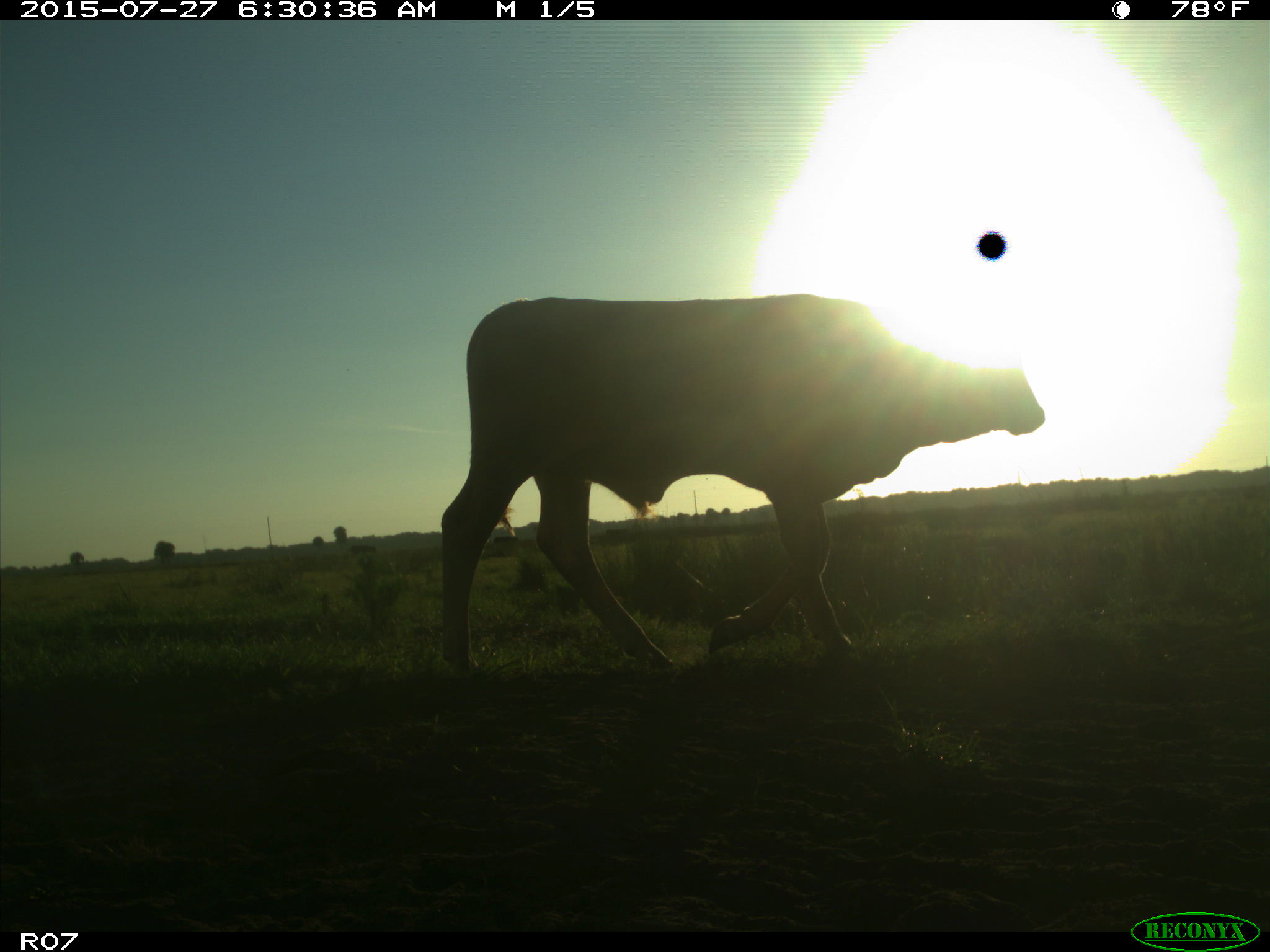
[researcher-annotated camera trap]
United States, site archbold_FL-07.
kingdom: Animalia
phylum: Chordata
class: Mammalia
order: Artiodactyla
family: Bovidae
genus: Bos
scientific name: Bos taurus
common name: domestic cow